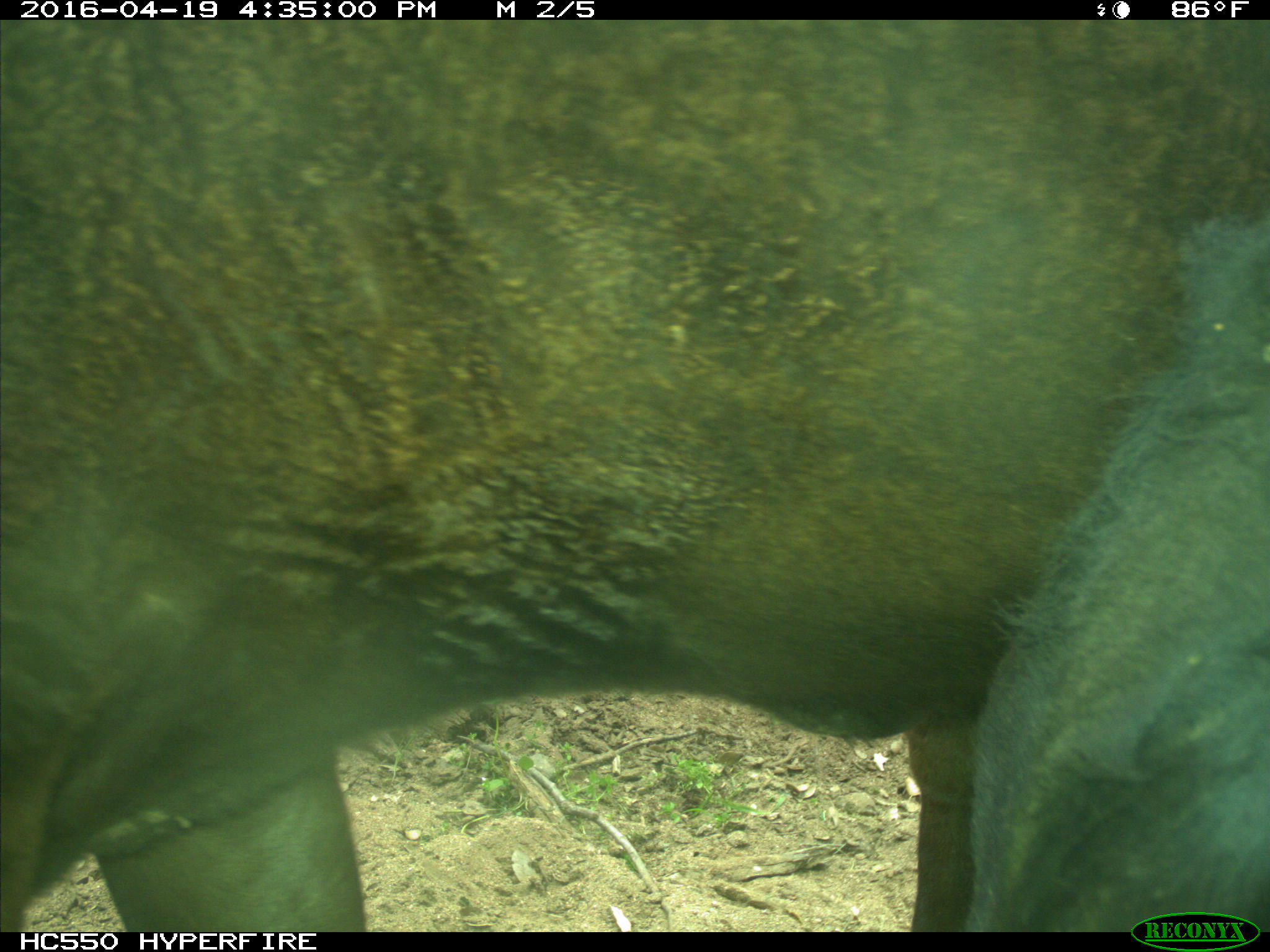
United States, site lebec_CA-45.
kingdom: Animalia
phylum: Chordata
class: Mammalia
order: Artiodactyla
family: Bovidae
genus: Bos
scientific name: Bos taurus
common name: domestic cow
Bos taurus (domestic cow).